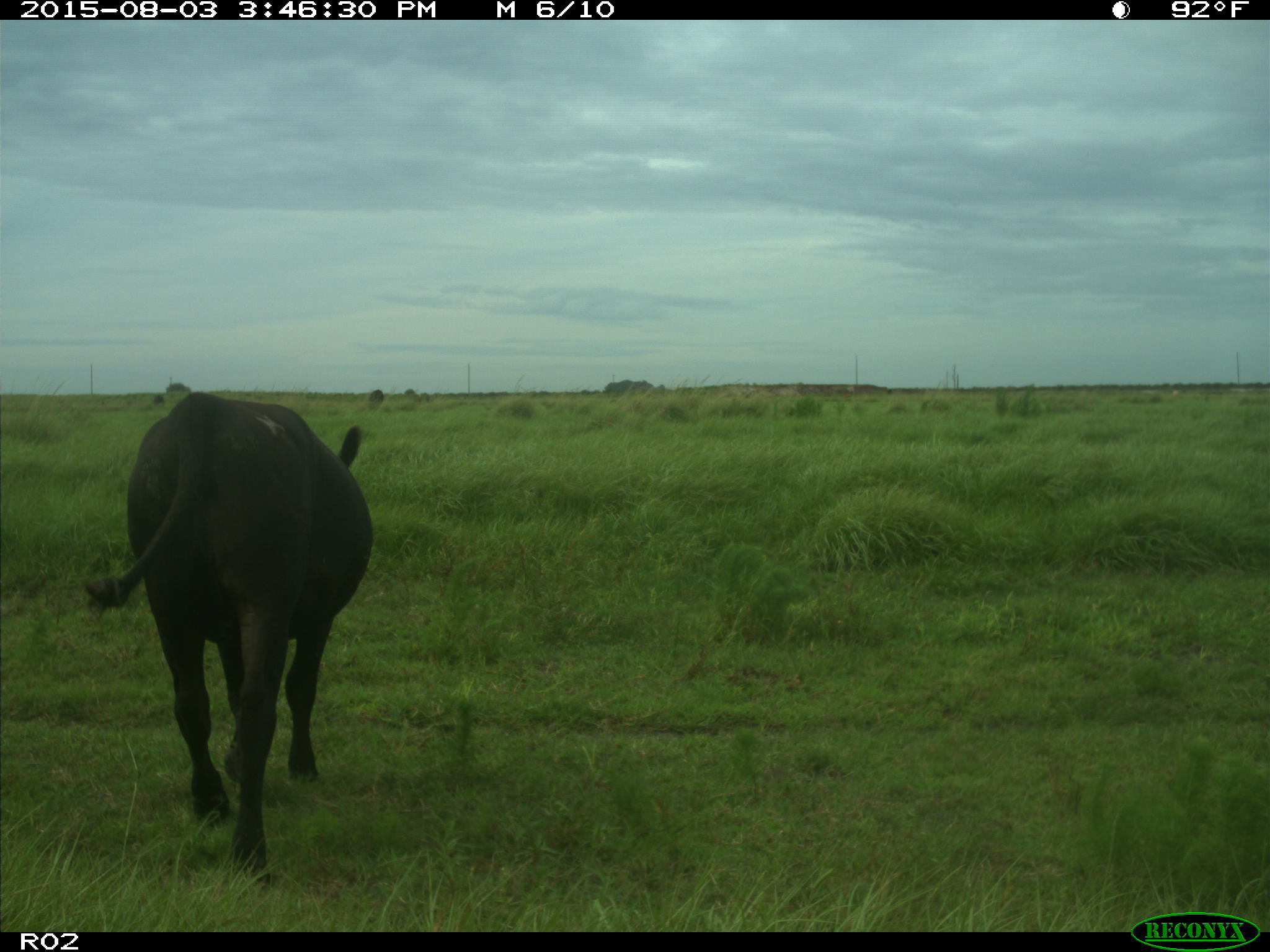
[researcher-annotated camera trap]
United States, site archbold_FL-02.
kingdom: Animalia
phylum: Chordata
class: Mammalia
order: Artiodactyla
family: Bovidae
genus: Bos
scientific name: Bos taurus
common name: domestic cow